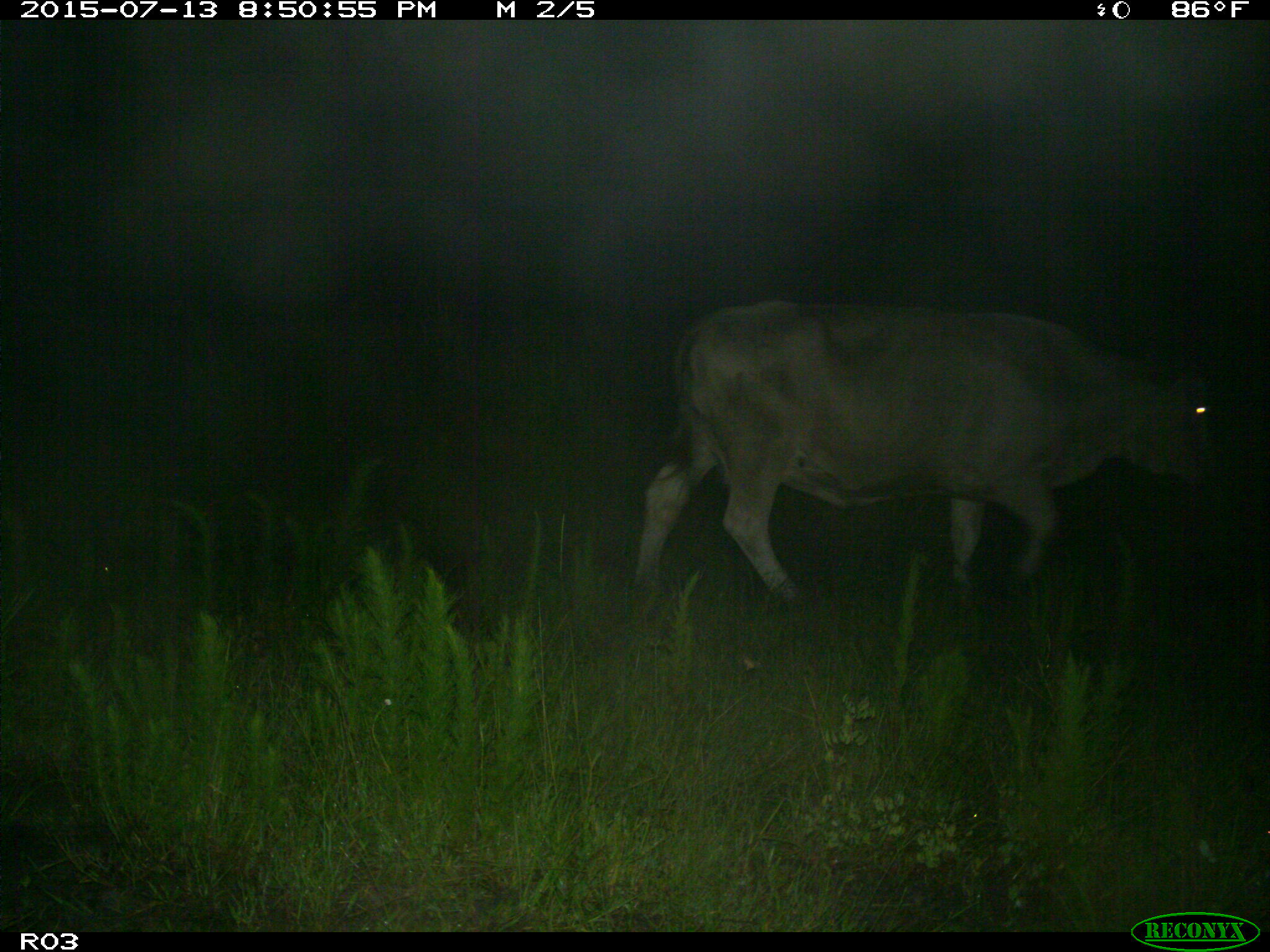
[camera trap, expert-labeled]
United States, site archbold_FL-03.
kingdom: Animalia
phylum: Chordata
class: Mammalia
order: Artiodactyla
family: Bovidae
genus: Bos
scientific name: Bos taurus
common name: domestic cow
Bos taurus (domestic cow).